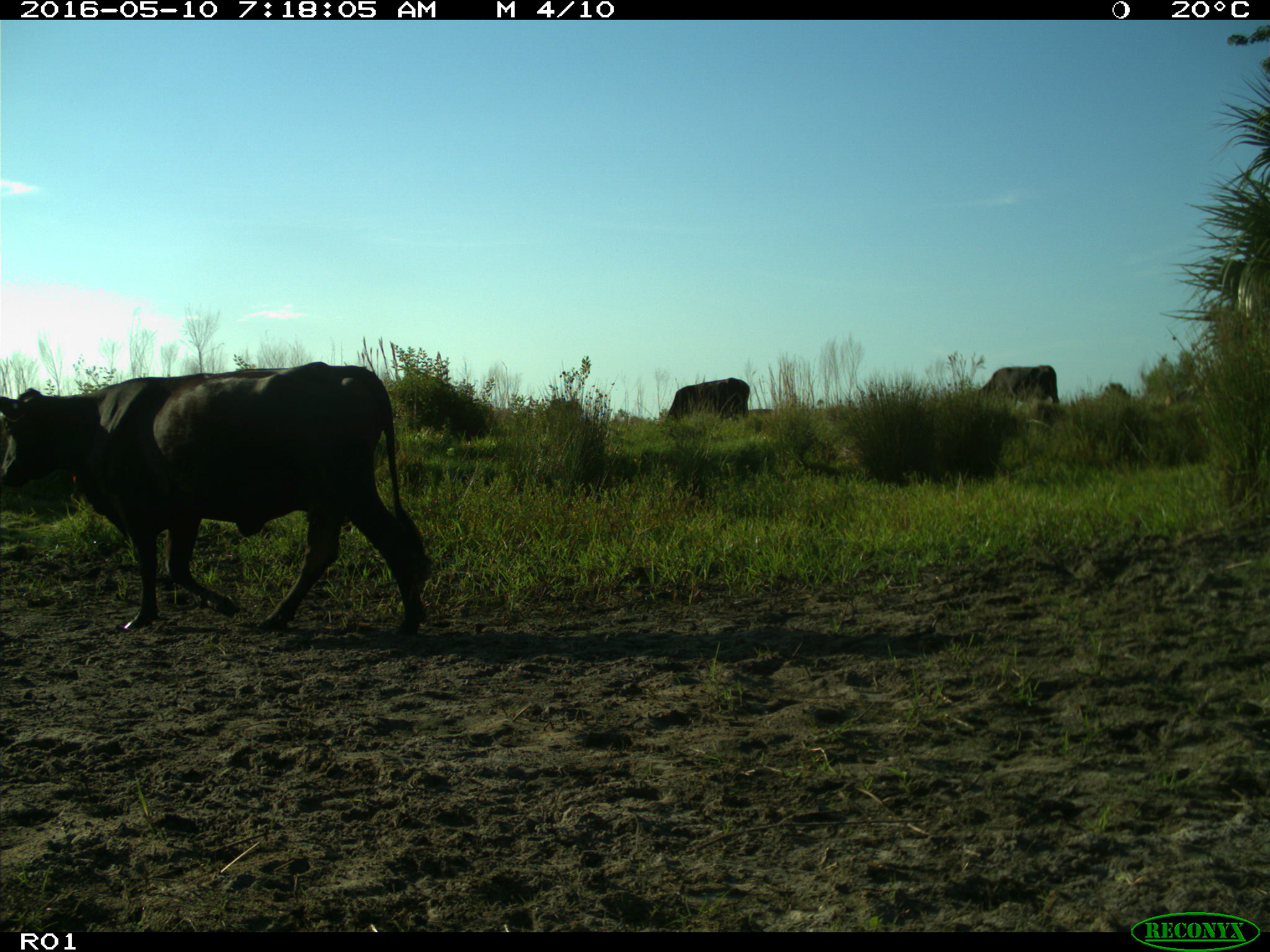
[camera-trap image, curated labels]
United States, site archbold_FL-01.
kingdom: Animalia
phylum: Chordata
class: Mammalia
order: Artiodactyla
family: Bovidae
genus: Bos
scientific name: Bos taurus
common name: domestic cow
Bos taurus (domestic cow).